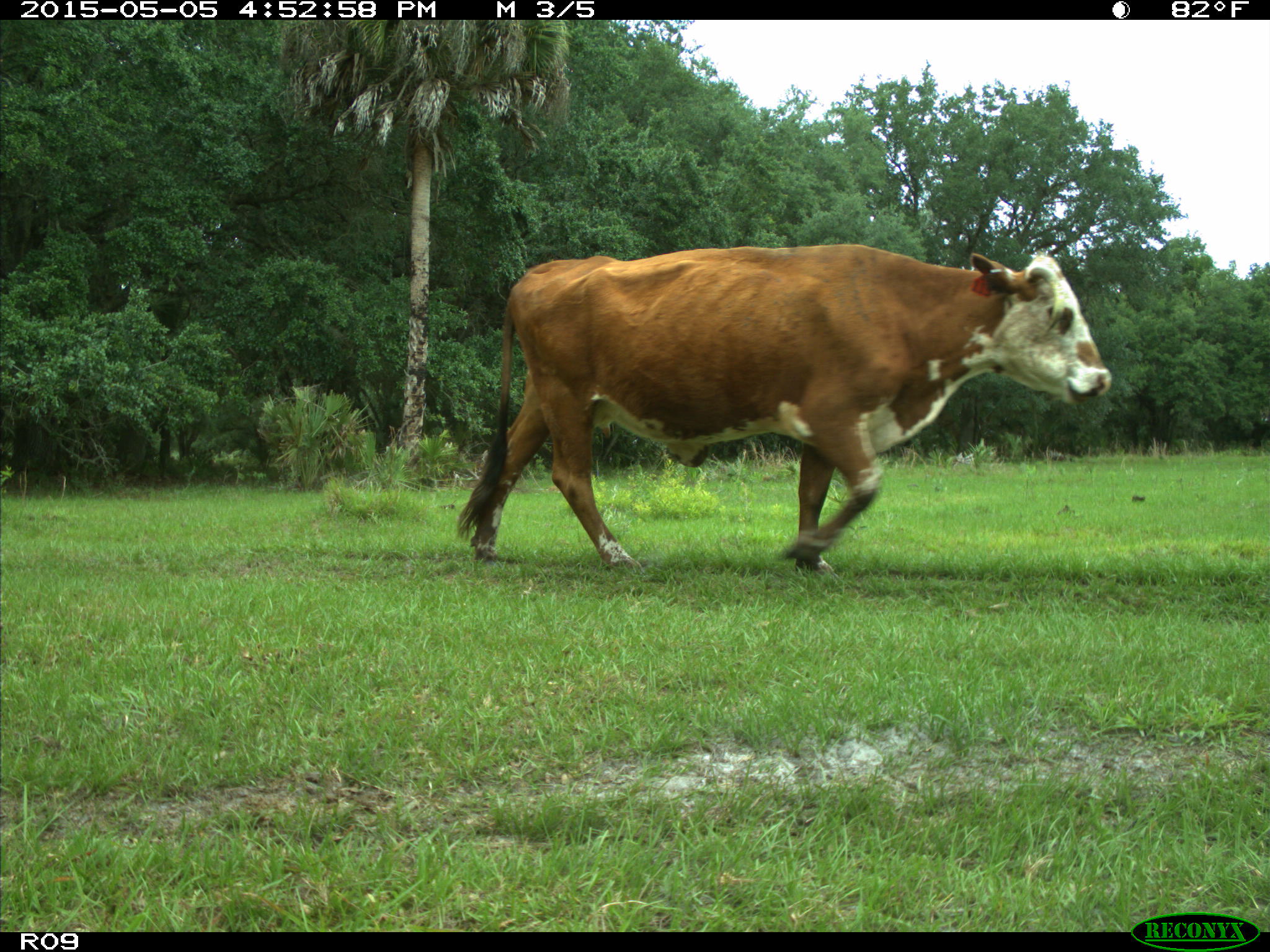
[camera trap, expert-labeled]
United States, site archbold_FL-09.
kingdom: Animalia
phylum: Chordata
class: Mammalia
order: Artiodactyla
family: Bovidae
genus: Bos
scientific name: Bos taurus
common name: domestic cow